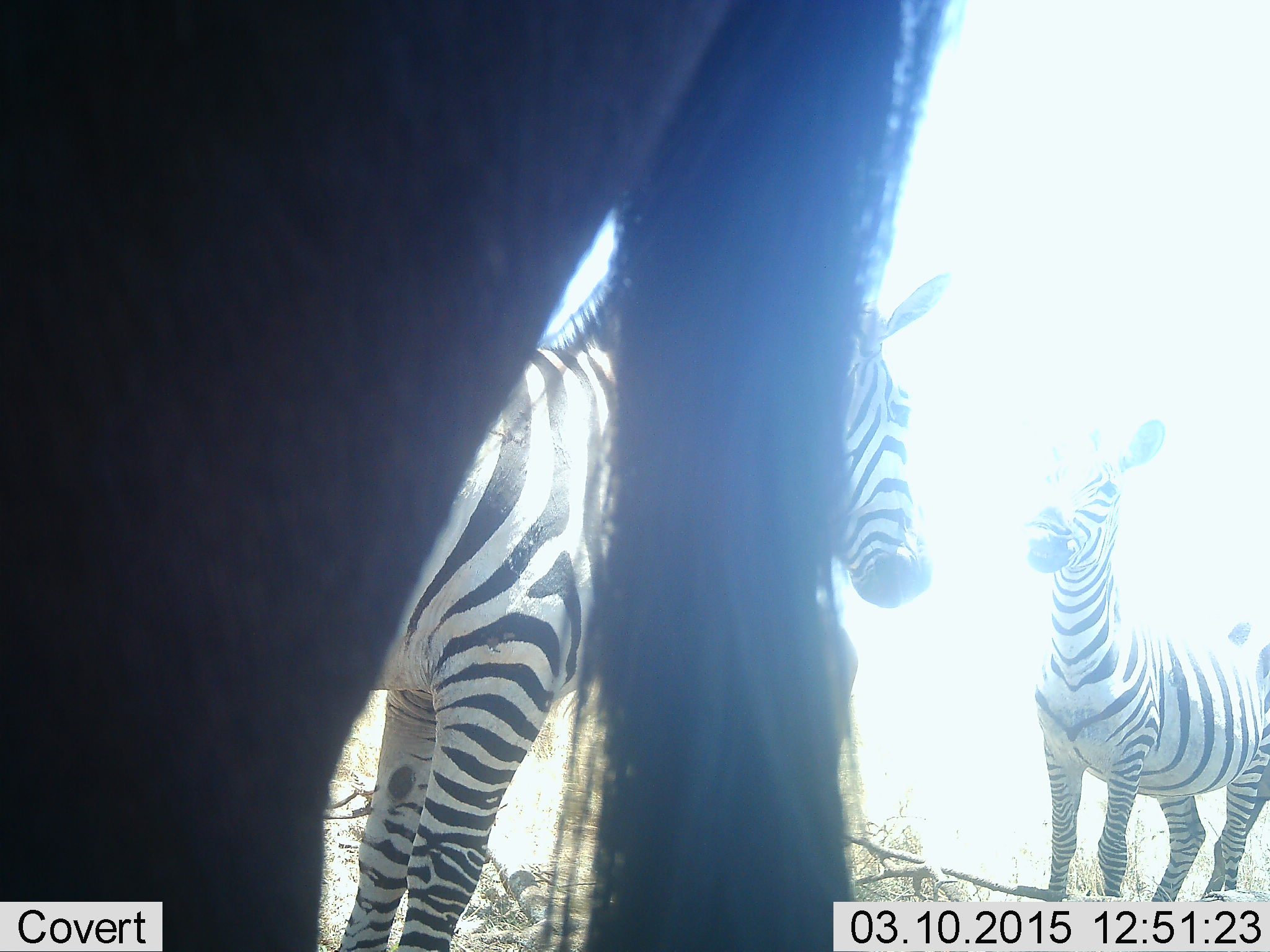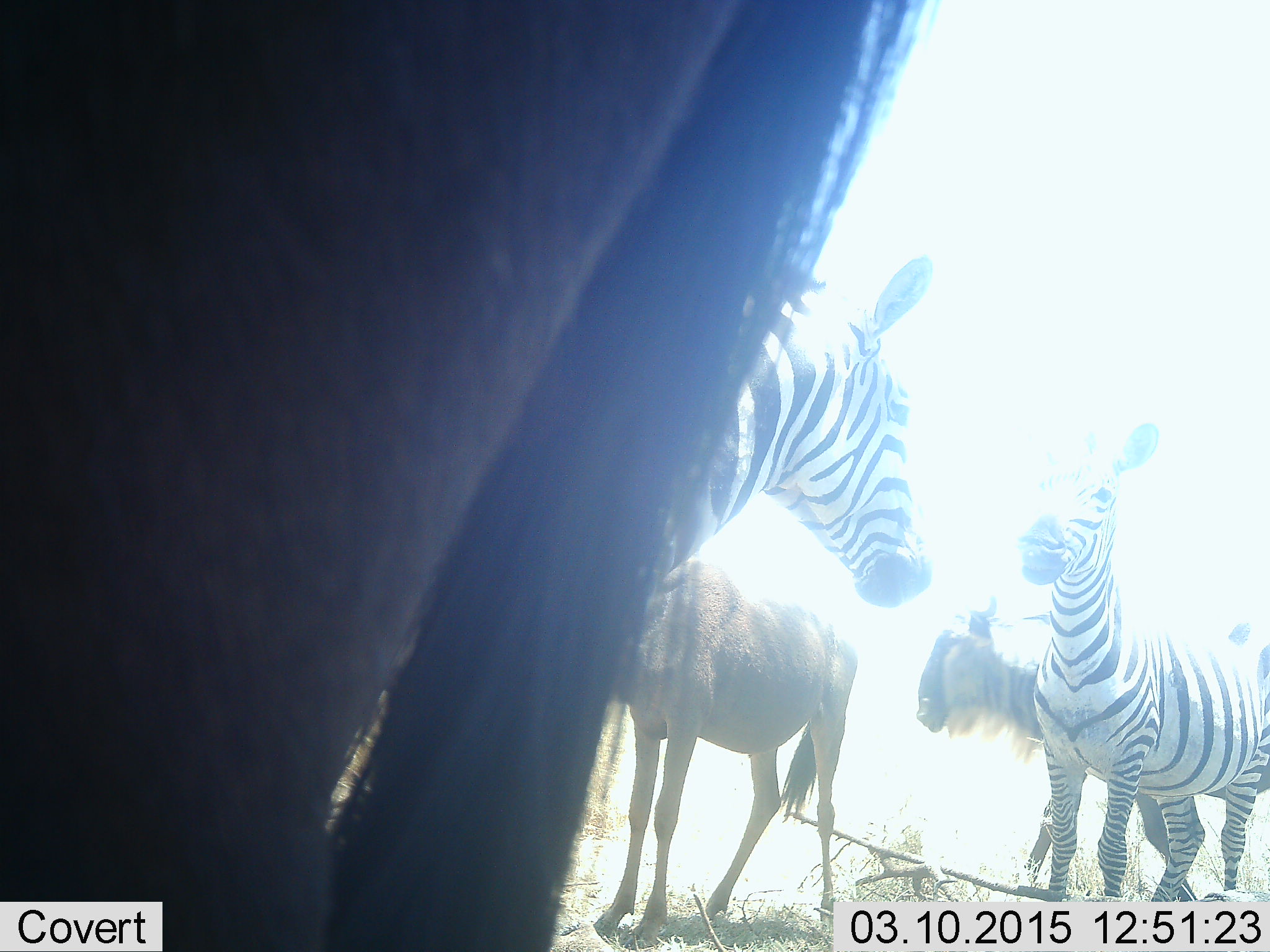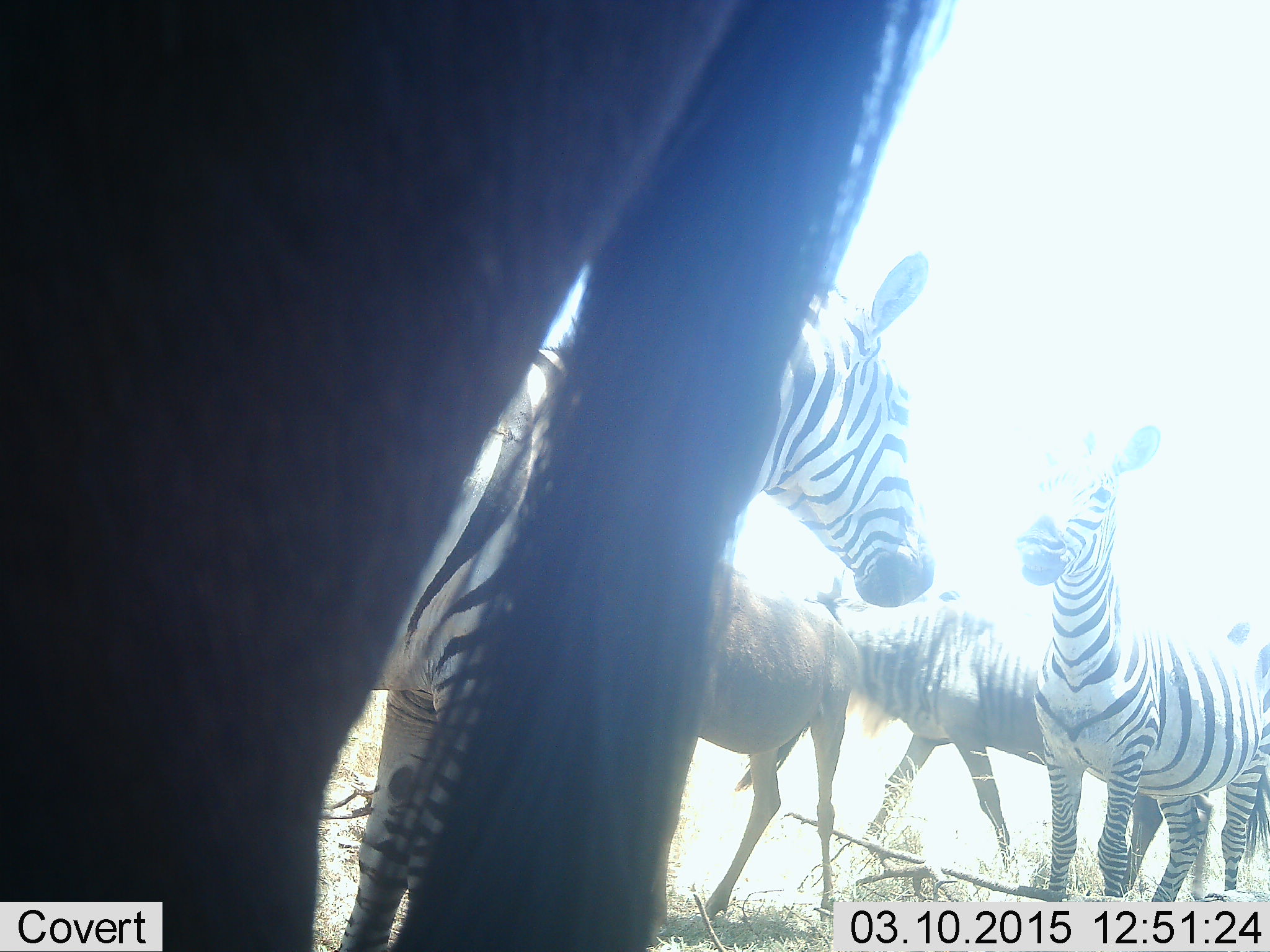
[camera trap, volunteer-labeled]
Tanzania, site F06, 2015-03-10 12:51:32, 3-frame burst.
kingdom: Animalia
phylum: Chordata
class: Mammalia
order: Artiodactyla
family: Bovidae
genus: Connochaetes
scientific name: Connochaetes taurinus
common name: blue wildebeest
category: wildebeest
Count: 3.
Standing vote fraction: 100%.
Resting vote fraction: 0%.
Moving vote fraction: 60%.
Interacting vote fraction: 0%.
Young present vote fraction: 10%.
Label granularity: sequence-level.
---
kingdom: Animalia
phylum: Chordata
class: Mammalia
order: Perissodactyla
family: Equidae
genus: Equus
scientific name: Equus quagga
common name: plains zebra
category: zebra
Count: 2.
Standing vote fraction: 100%.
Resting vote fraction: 0%.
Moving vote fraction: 0%.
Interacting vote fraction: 0%.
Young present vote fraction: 10%.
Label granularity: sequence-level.